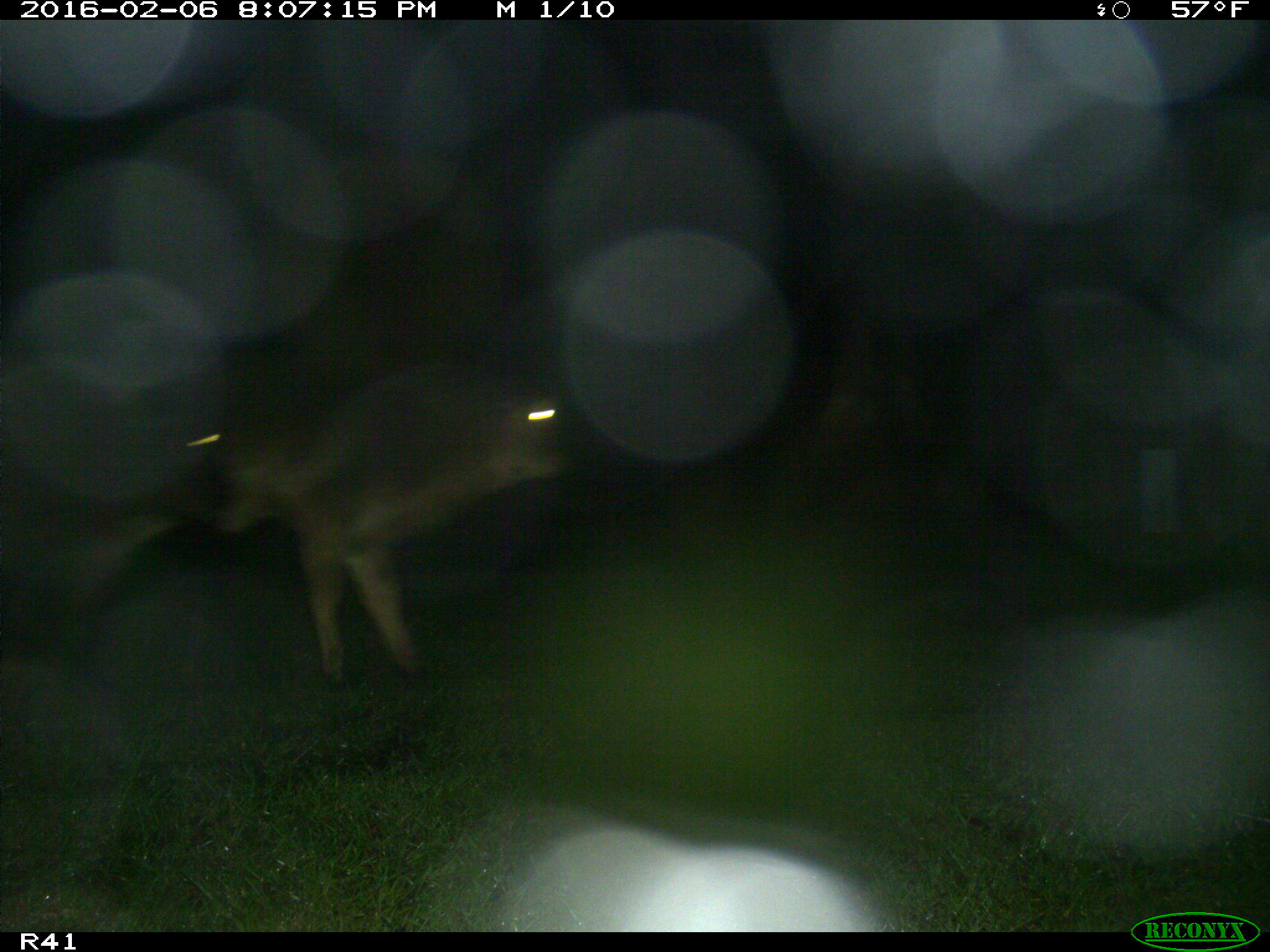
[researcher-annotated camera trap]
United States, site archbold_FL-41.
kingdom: Animalia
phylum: Chordata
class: Mammalia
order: Artiodactyla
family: Bovidae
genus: Bos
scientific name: Bos taurus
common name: domestic cow